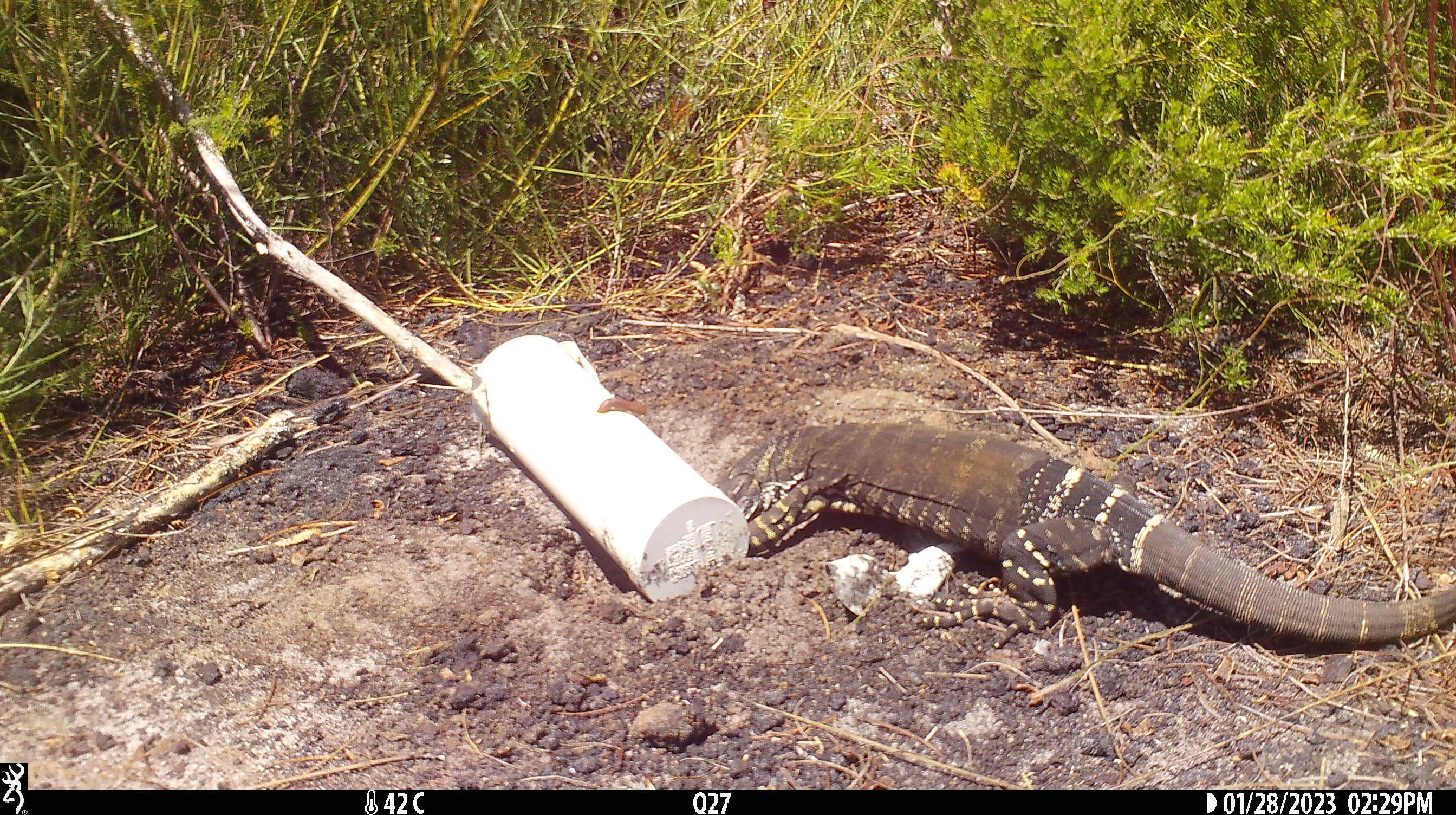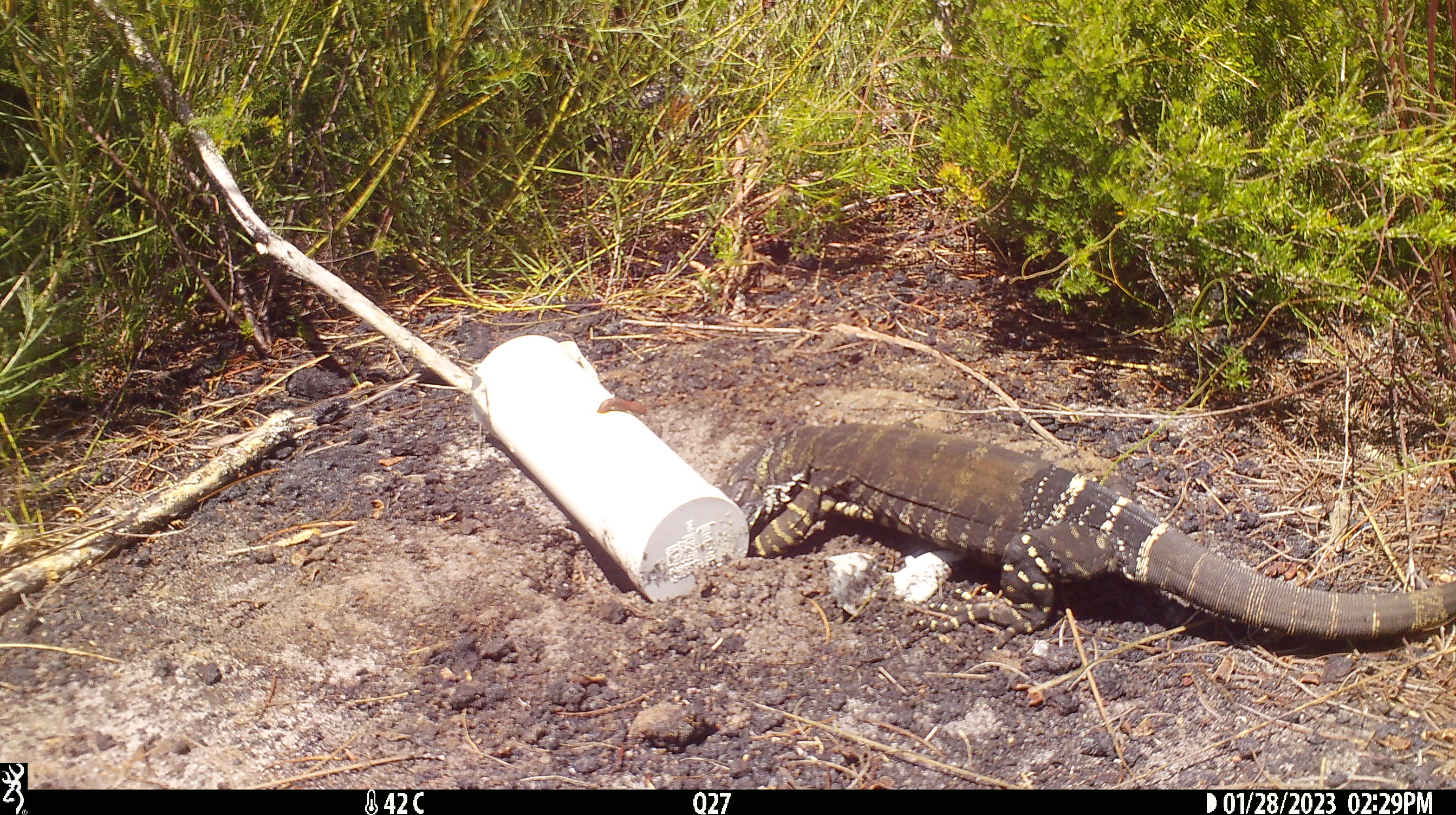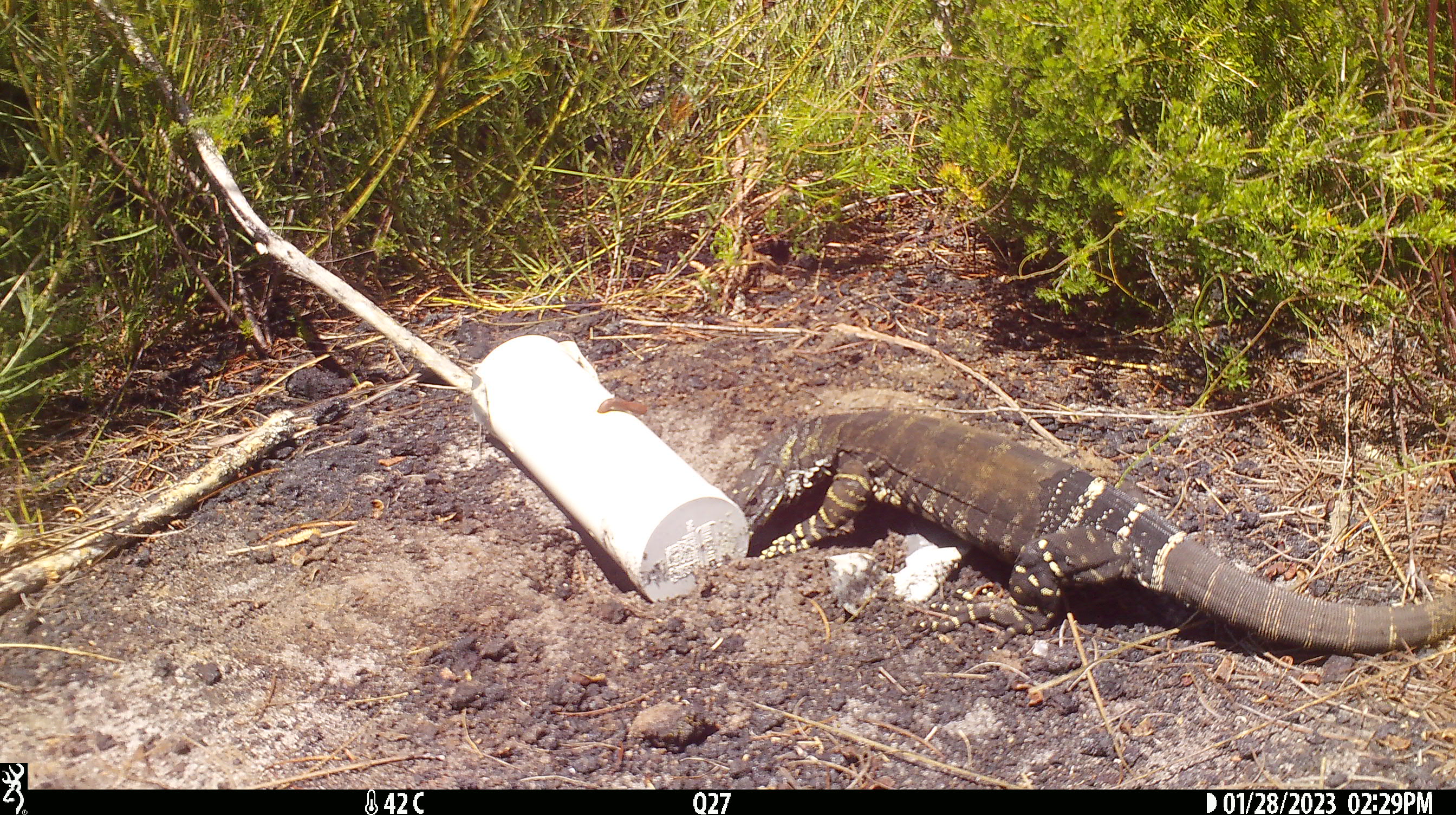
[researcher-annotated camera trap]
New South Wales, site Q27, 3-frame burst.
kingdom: Animalia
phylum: Chordata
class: Reptilia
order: Squamata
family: Varanidae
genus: Varanus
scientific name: Varanus varius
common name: lace monitor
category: goanna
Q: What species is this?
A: Goanna (lace monitor) (Varanus varius).